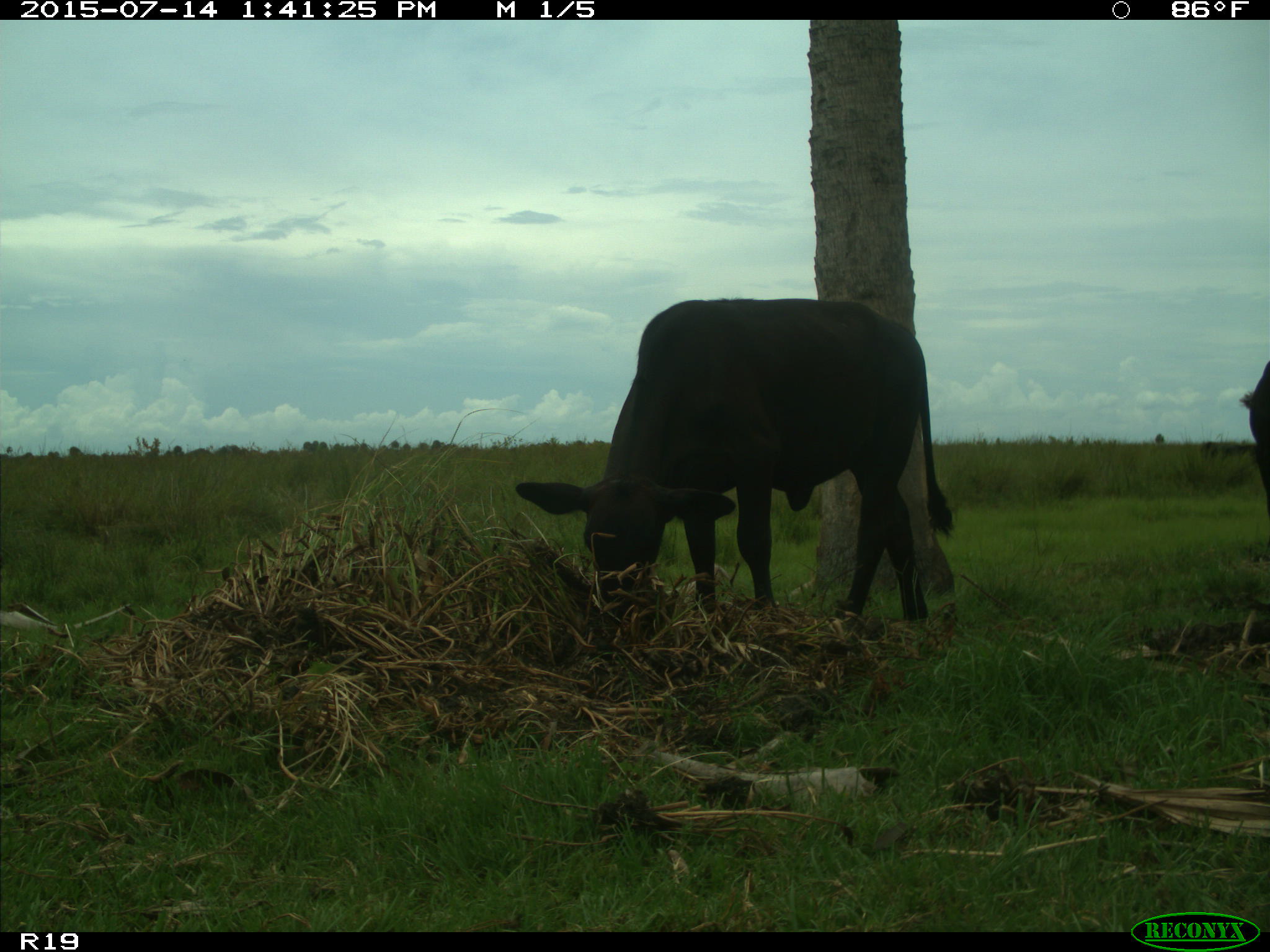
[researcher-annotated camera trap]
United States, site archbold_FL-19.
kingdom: Animalia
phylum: Chordata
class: Mammalia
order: Artiodactyla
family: Bovidae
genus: Bos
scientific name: Bos taurus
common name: domestic cow